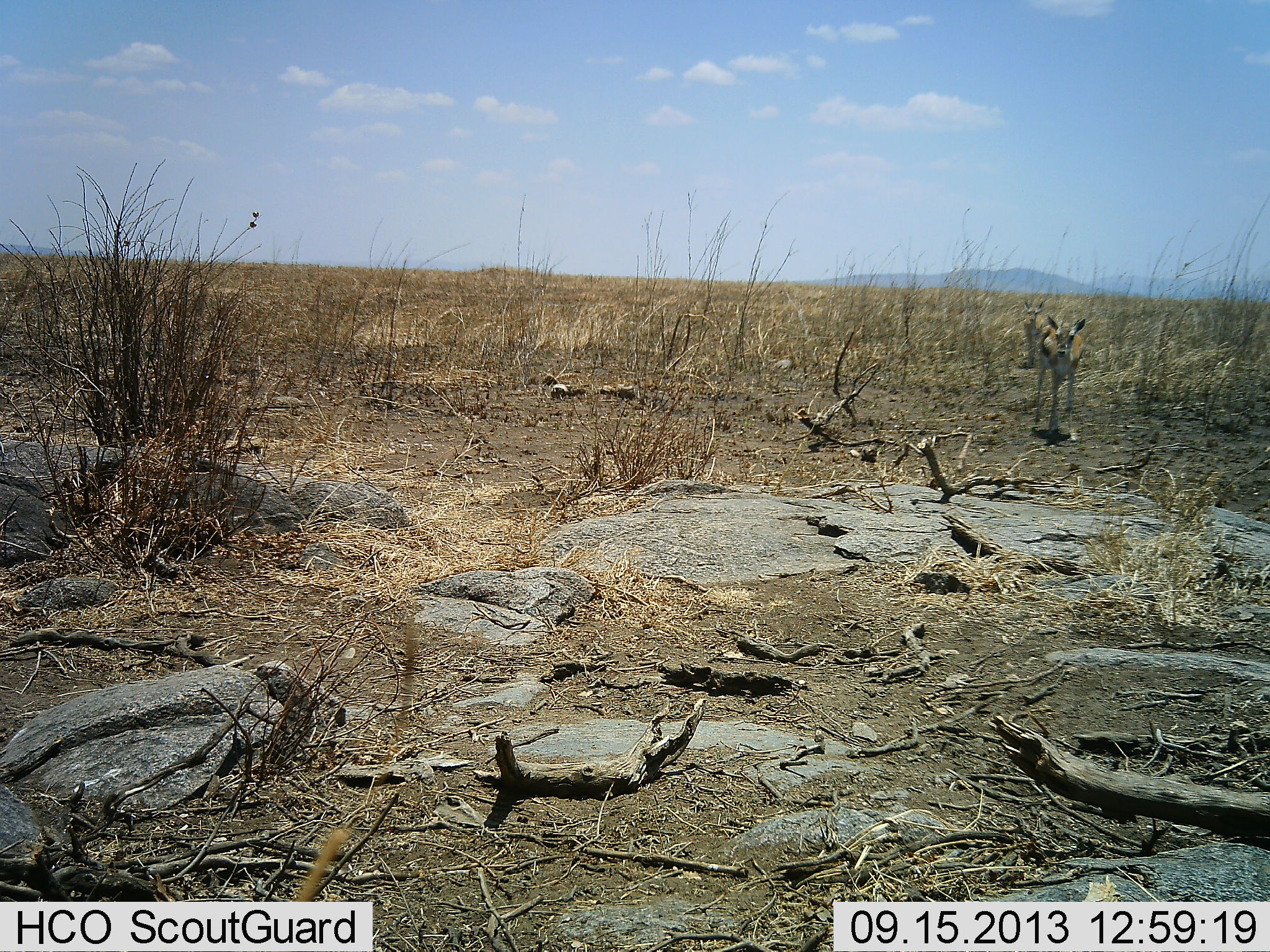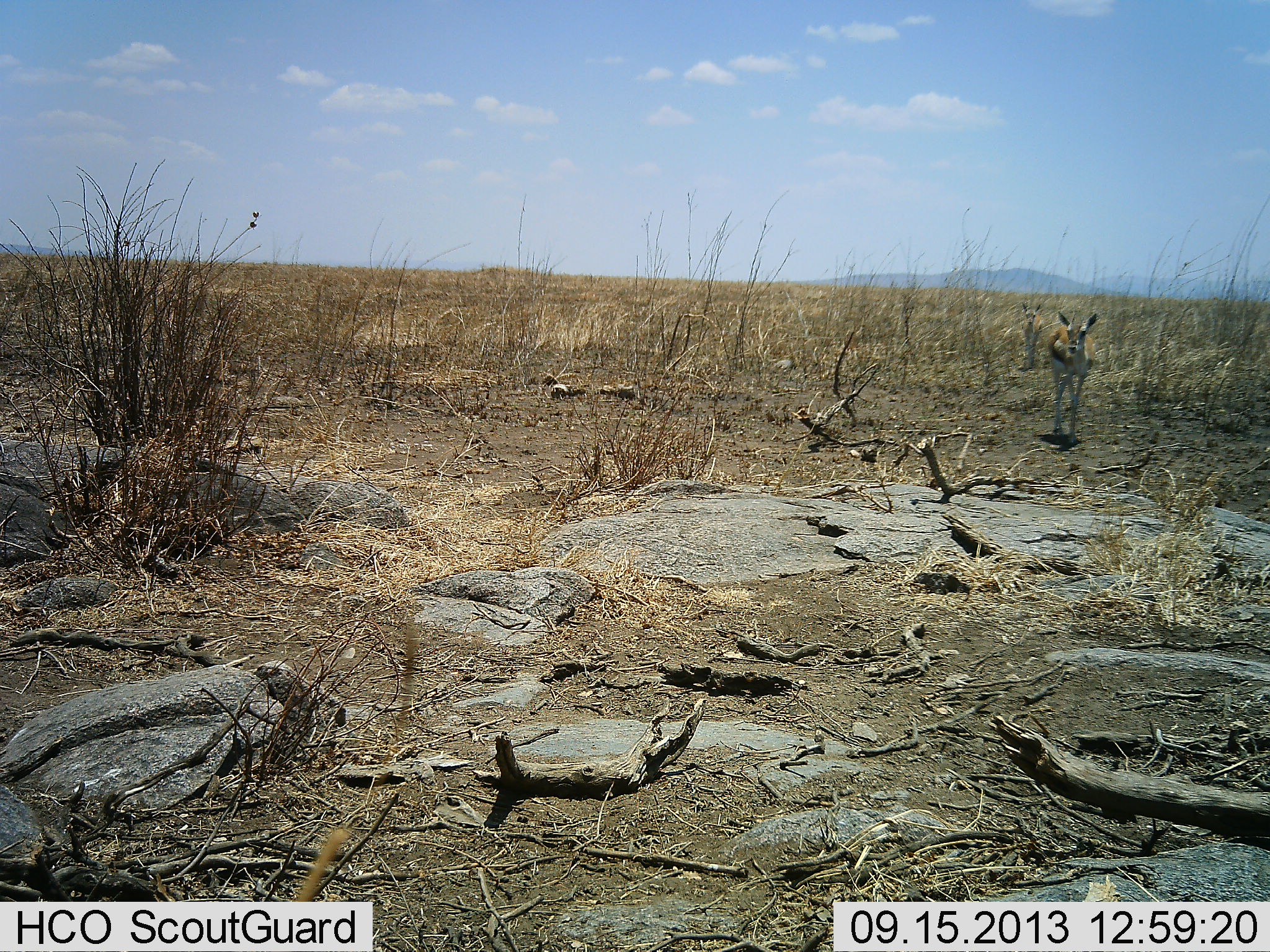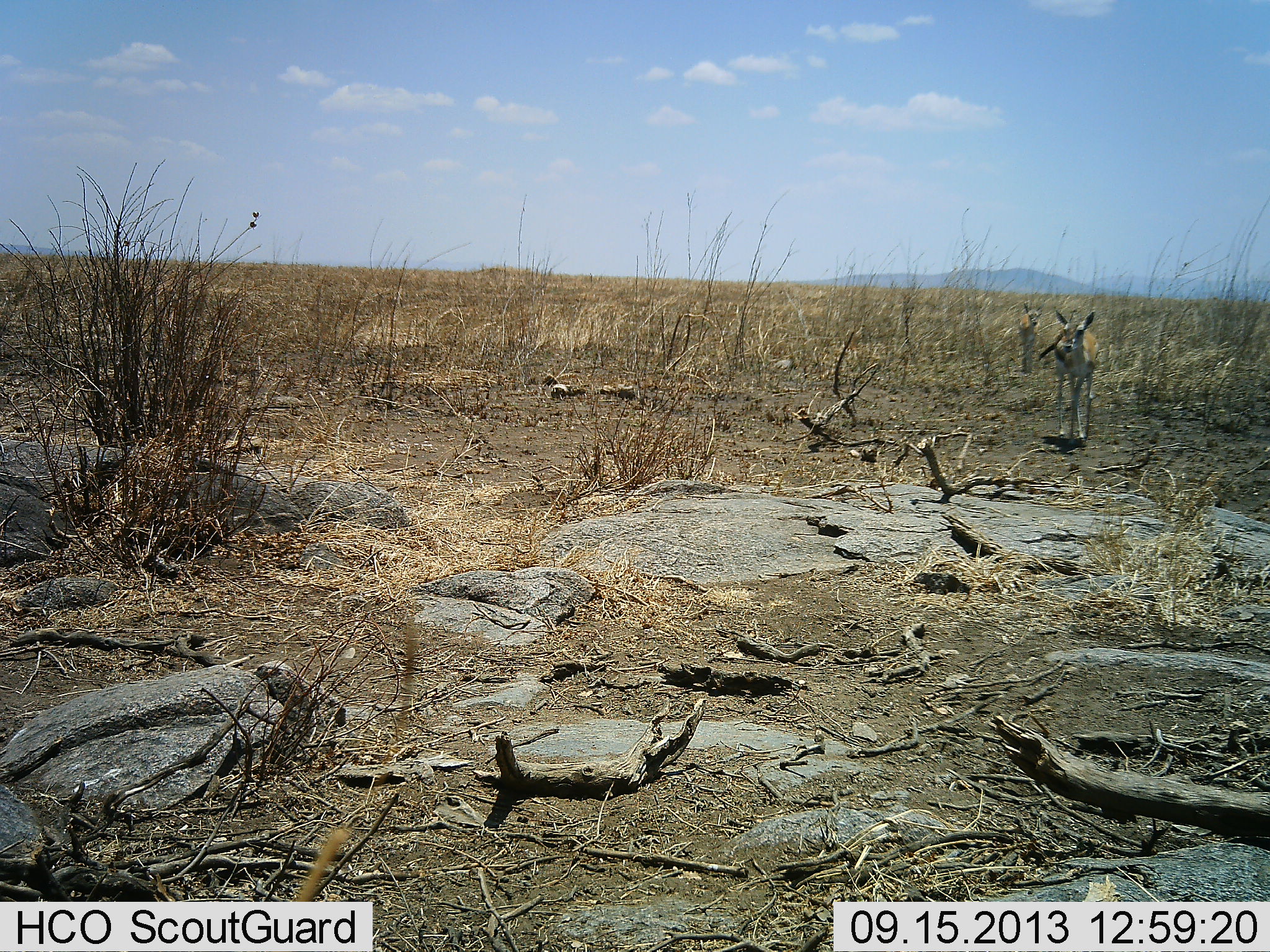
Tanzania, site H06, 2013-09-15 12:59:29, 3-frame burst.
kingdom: Animalia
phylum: Chordata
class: Mammalia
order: Artiodactyla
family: Bovidae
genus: Eudorcas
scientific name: Eudorcas thomsonii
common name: thomson's gazelle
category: gazellethomsons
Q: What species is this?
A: Gazellethomsons (thomson's gazelle) (Eudorcas thomsonii).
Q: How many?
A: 2.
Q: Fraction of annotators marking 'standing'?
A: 5%.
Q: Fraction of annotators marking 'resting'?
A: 0%.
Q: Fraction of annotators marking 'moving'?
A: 100%.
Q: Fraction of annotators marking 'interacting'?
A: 0%.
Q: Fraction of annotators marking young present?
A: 0%.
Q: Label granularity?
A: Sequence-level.